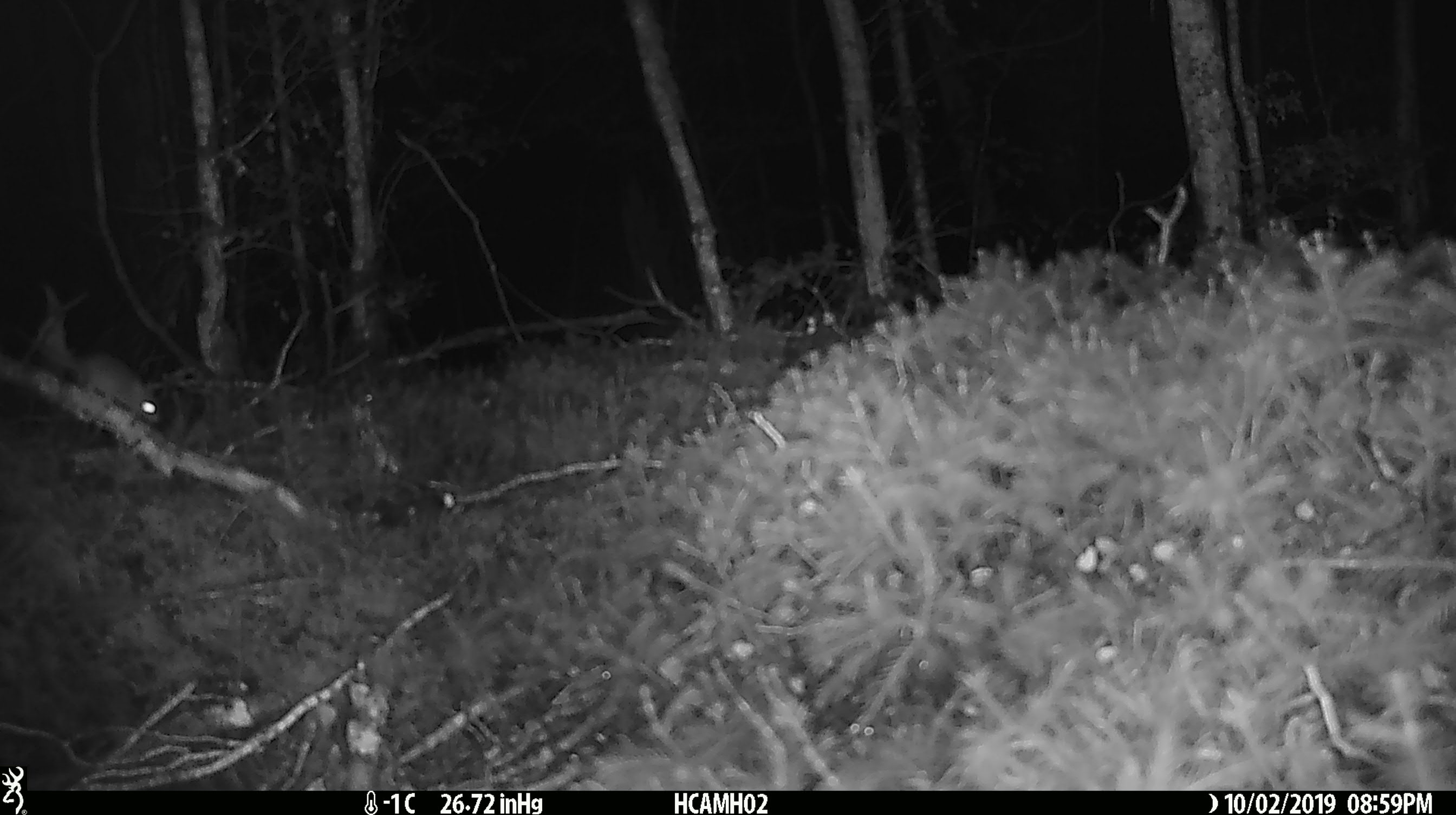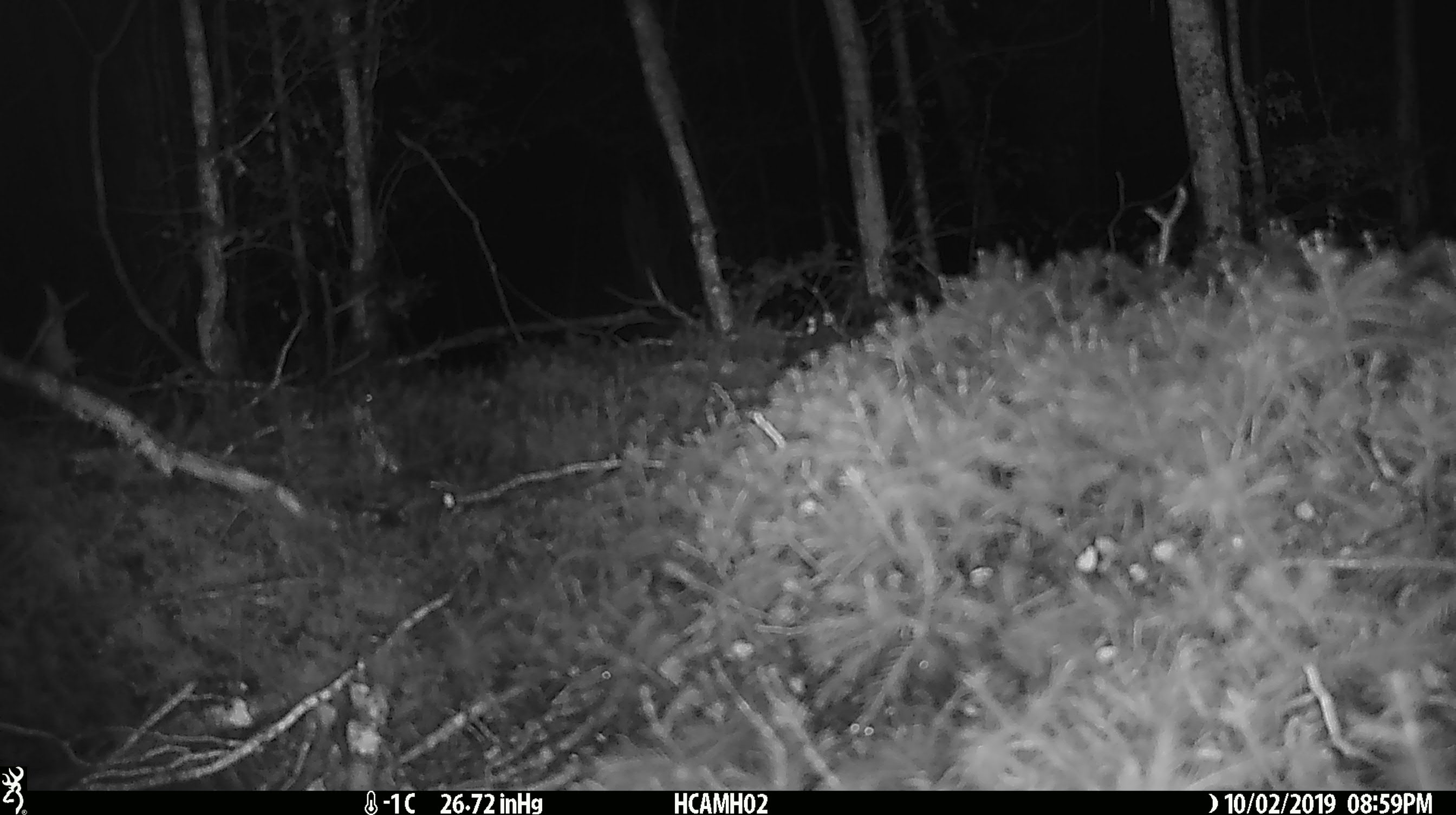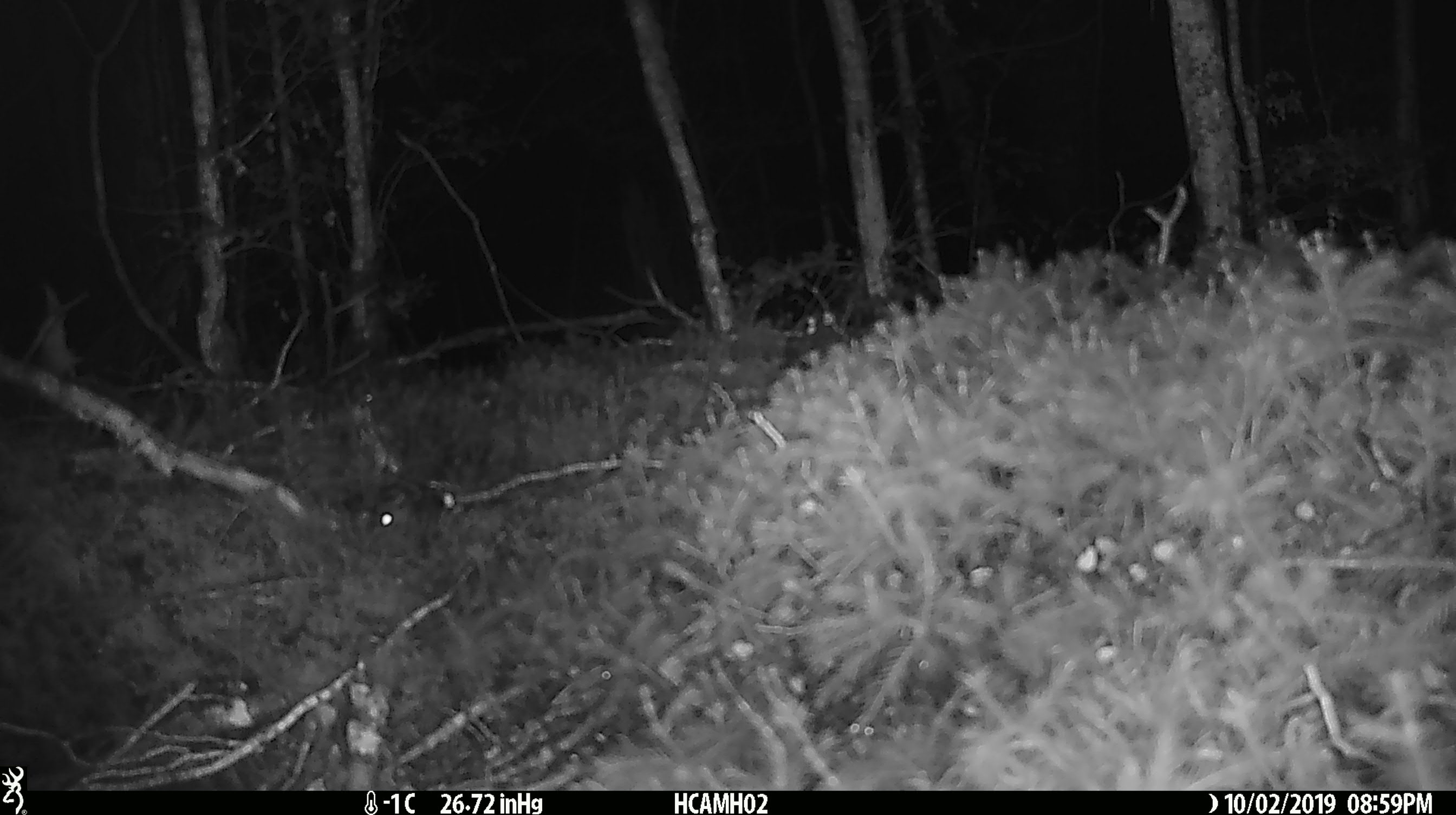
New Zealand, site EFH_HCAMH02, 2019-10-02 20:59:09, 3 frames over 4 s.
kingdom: Animalia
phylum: Chordata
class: Mammalia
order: Rodentia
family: Muridae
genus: Mus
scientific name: Mus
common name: mouse